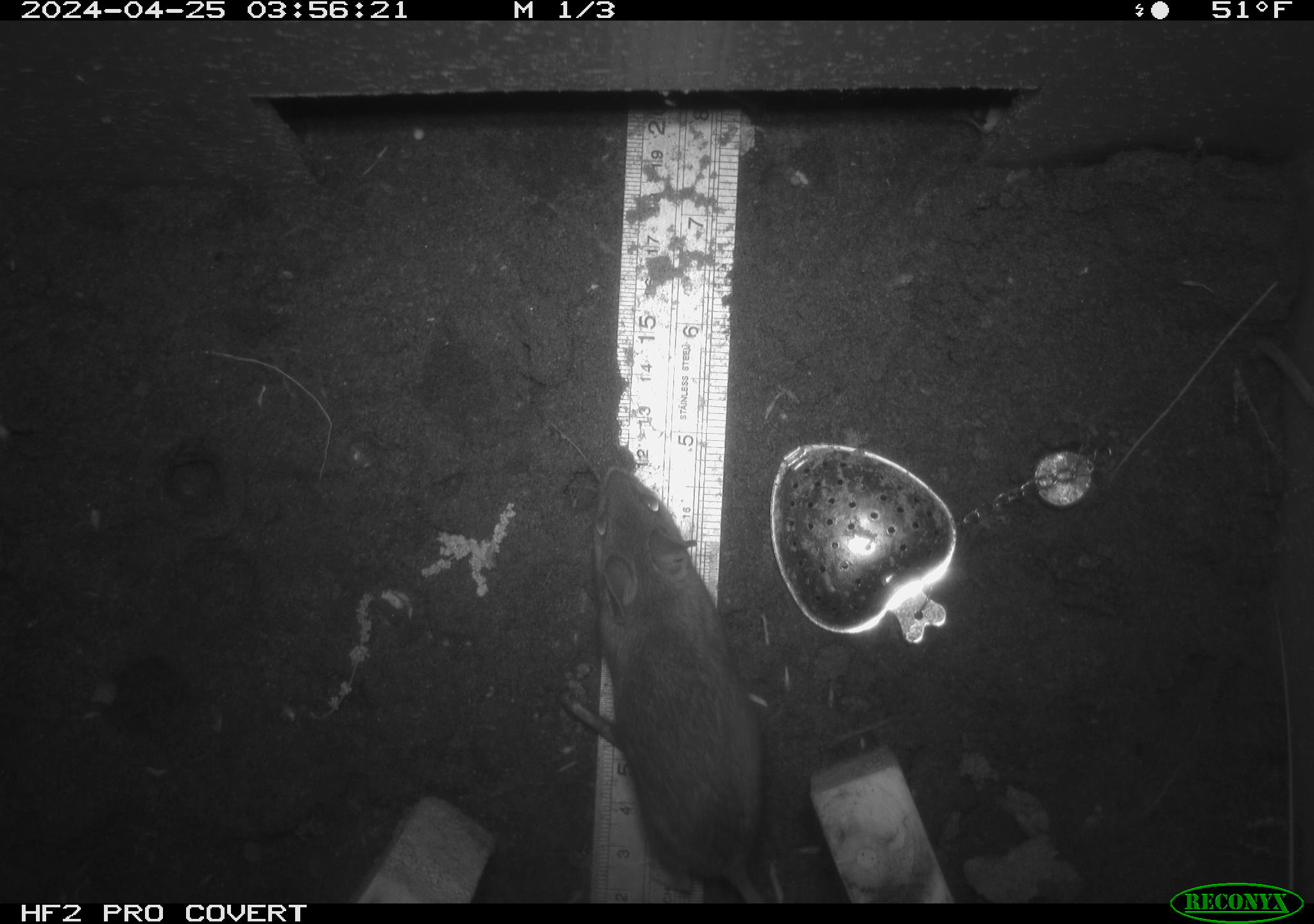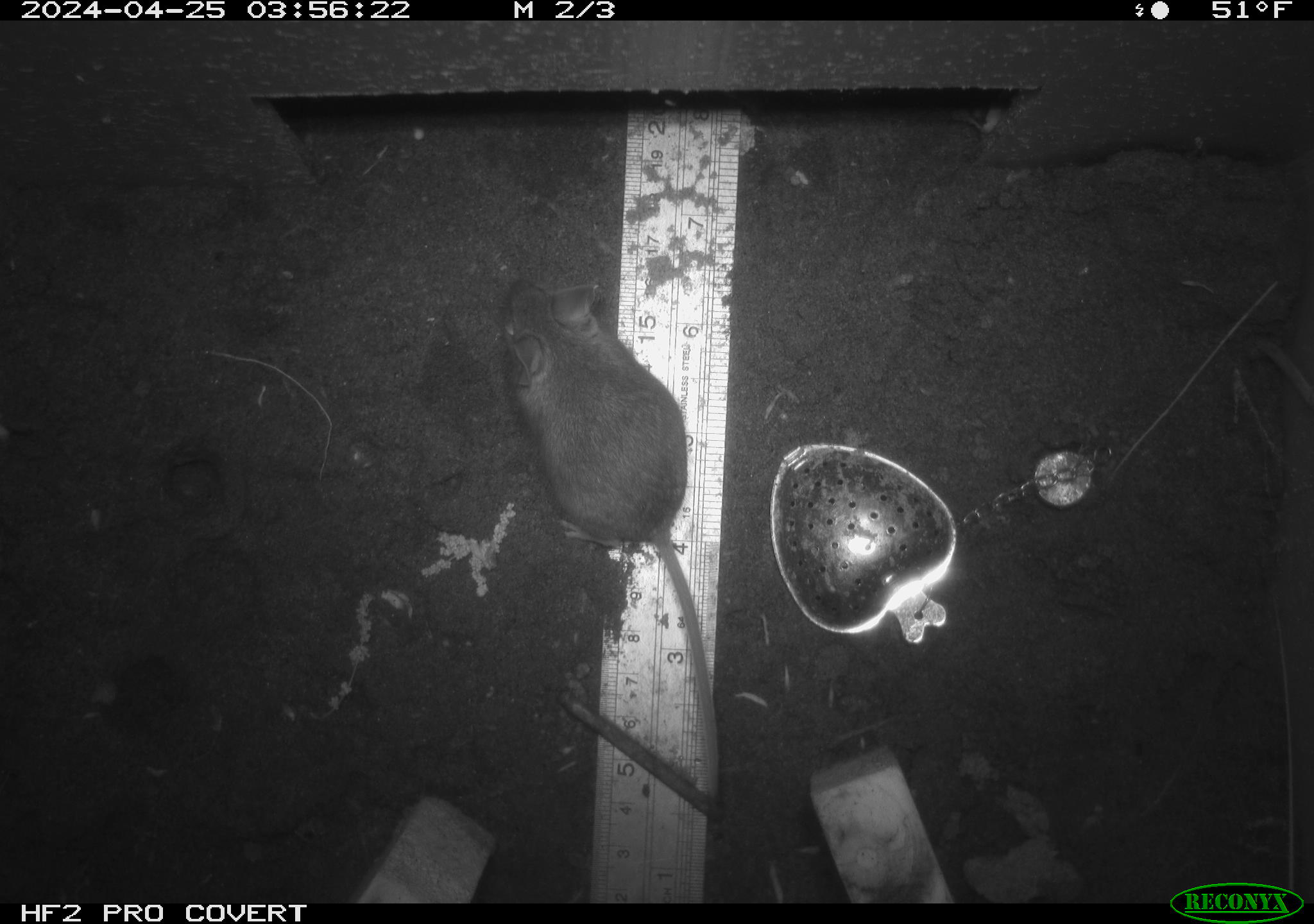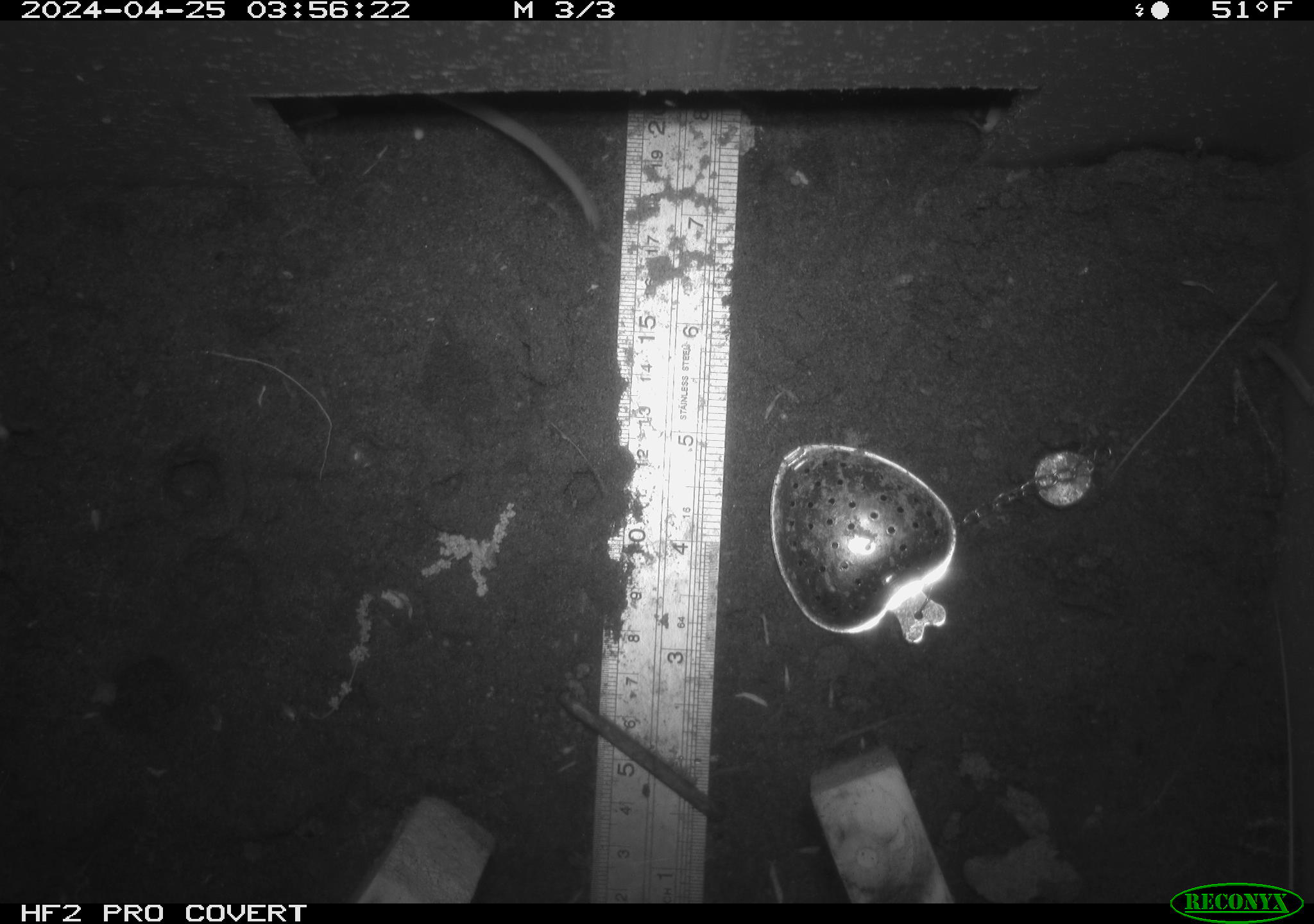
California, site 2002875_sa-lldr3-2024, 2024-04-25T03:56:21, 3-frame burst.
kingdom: Animalia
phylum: Chordata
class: Mammalia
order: Rodentia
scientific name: Rodentia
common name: mouse species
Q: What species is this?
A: Mouse species (Rodentia).